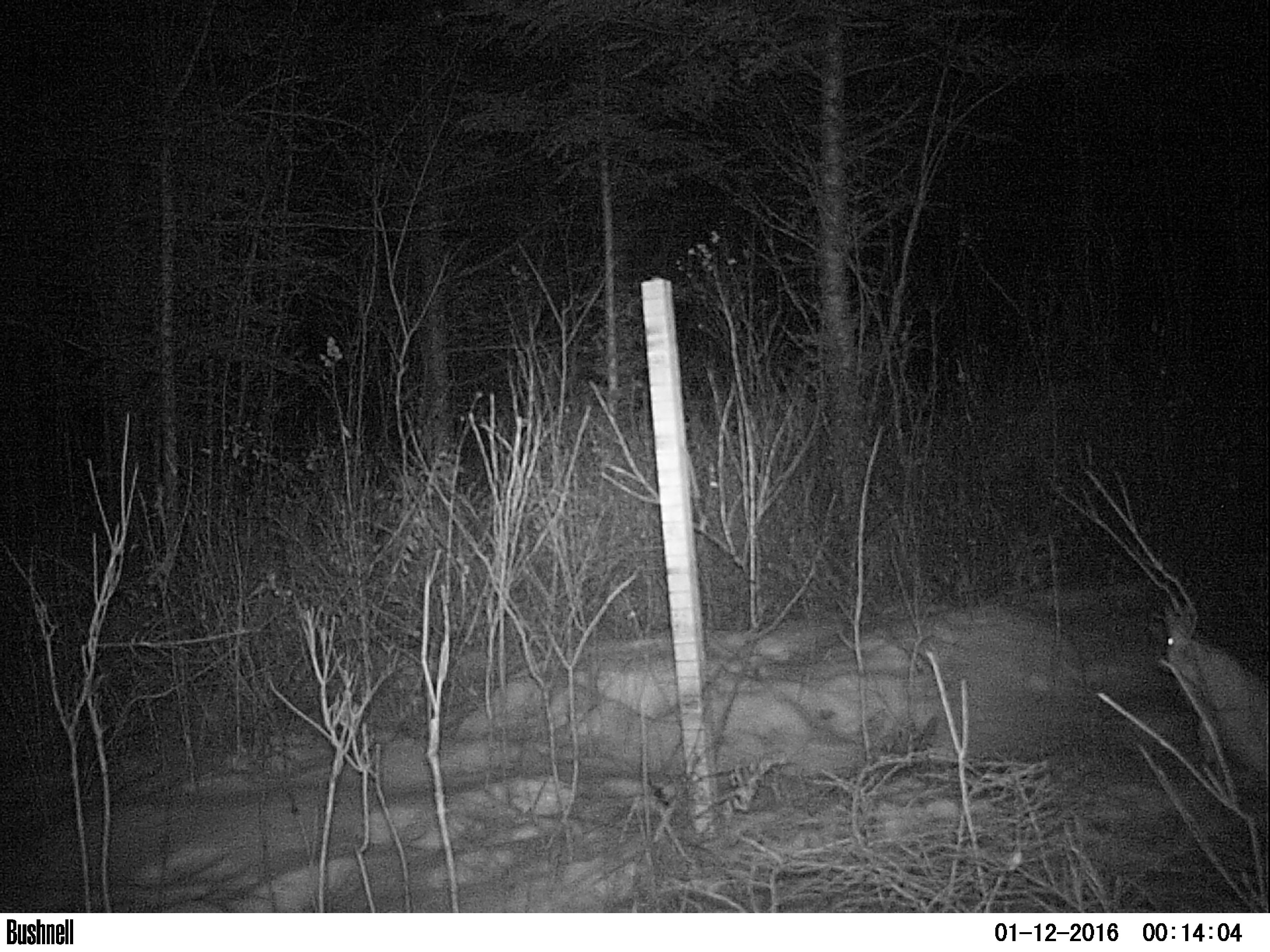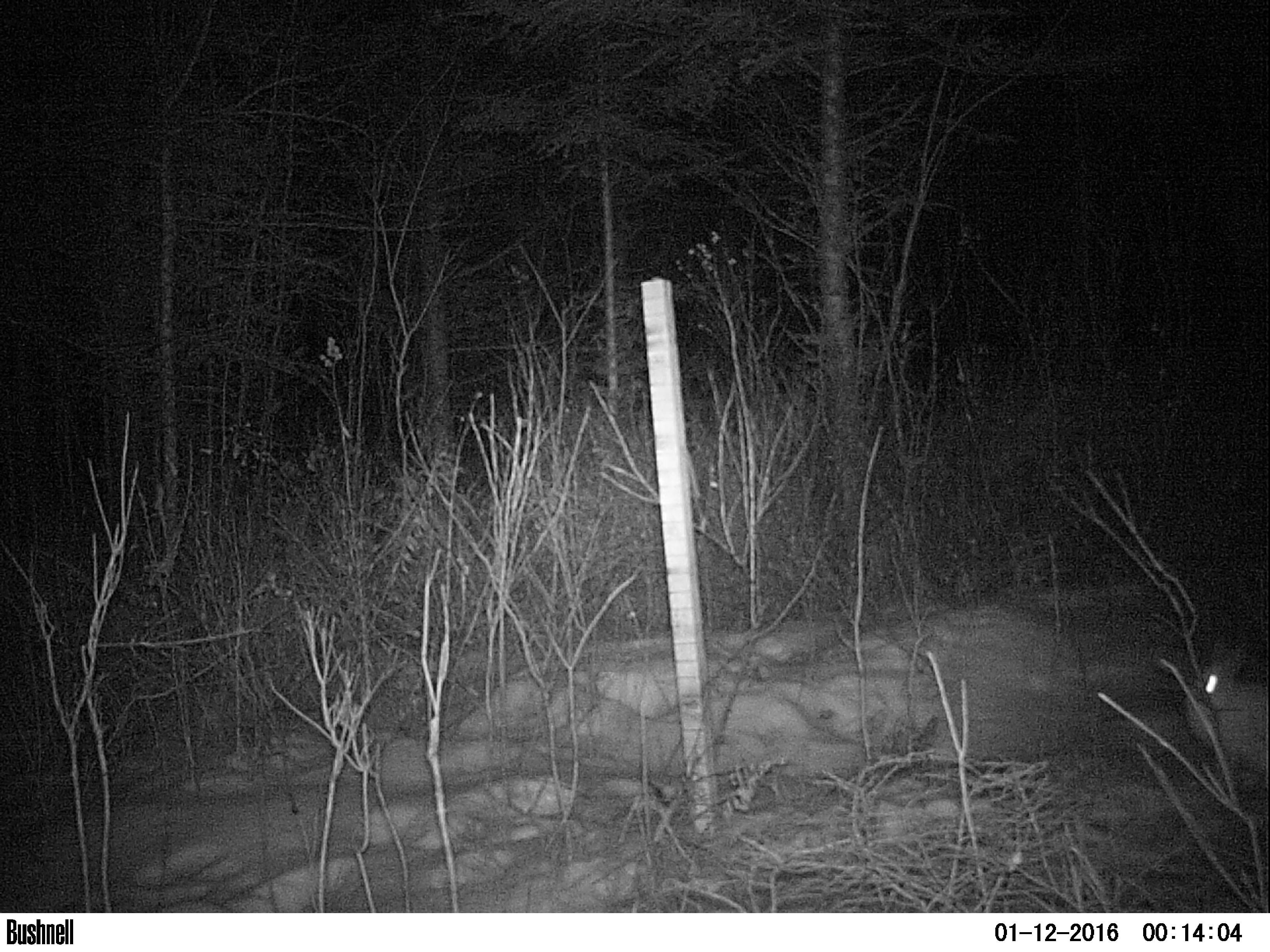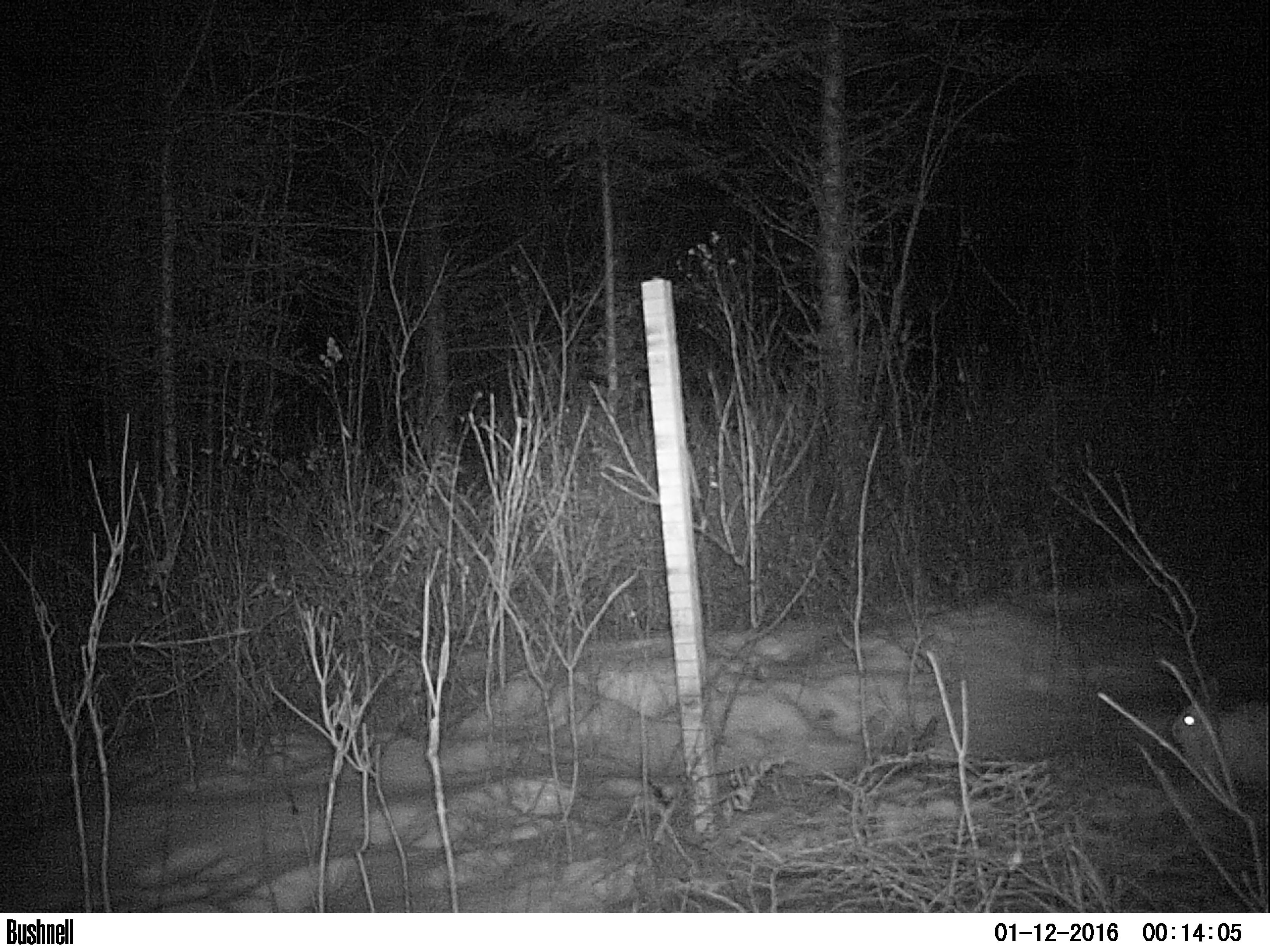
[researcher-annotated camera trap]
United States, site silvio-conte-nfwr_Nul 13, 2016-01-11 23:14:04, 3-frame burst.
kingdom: Animalia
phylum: Chordata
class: Mammalia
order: Lagomorpha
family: Leporidae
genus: Lepus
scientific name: Lepus americanus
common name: snowshoe hare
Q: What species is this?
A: Snowshoe hare (Lepus americanus).